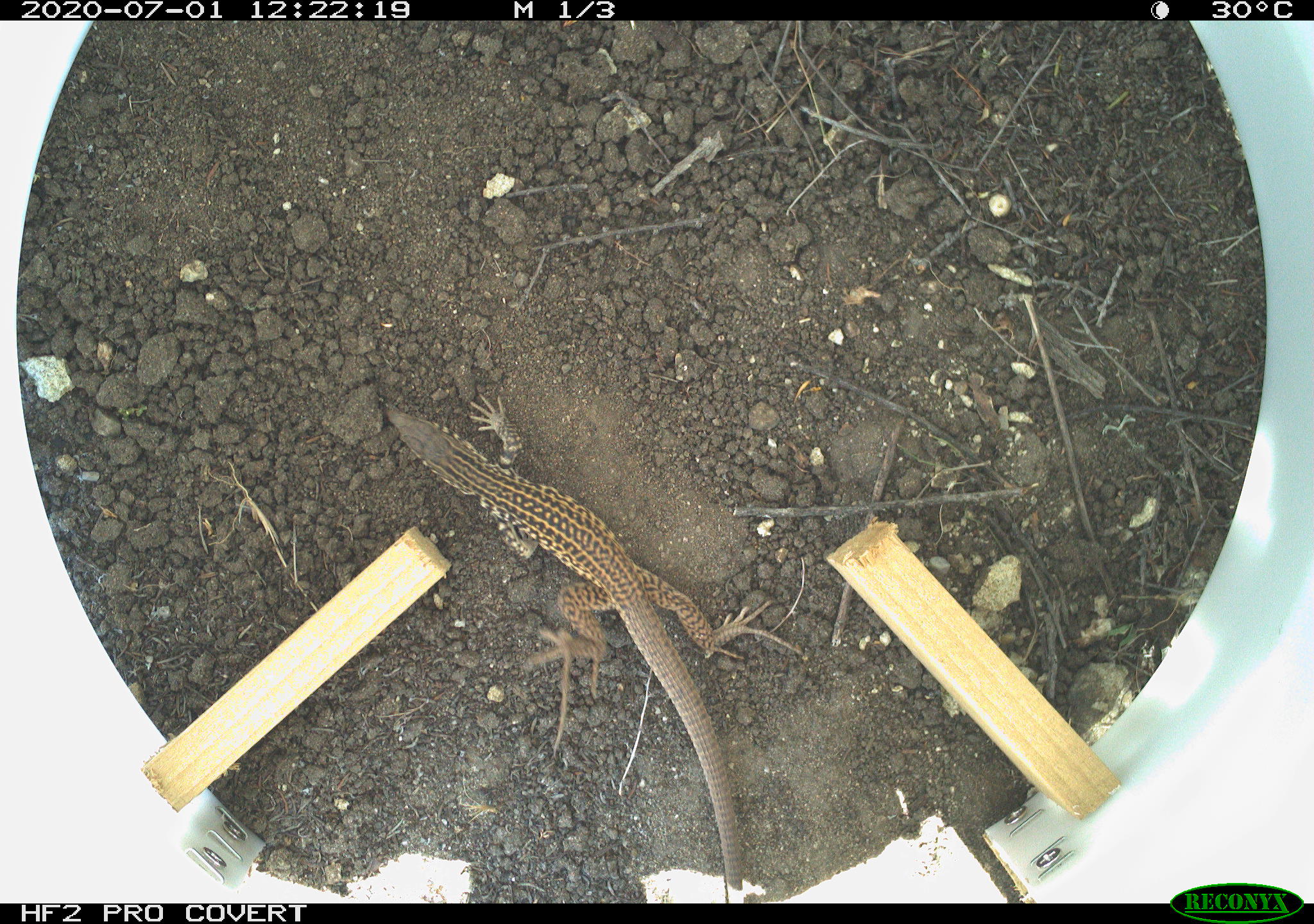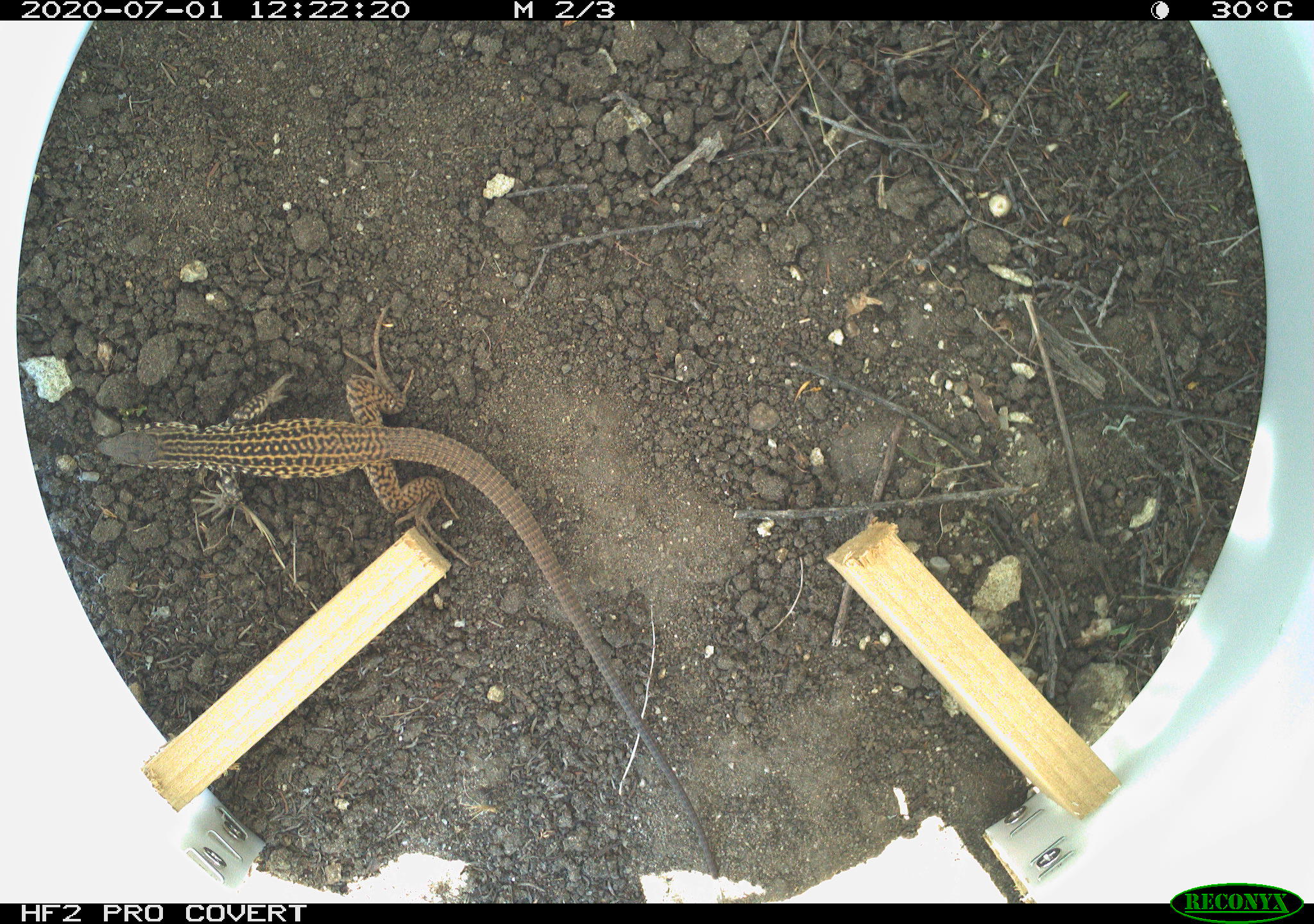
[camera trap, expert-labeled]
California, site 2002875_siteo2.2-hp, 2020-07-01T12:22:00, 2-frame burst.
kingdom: Animalia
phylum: Chordata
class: Reptilia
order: Squamata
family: Teiidae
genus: Aspidoscelis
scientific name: Aspidoscelis tigris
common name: western whiptail